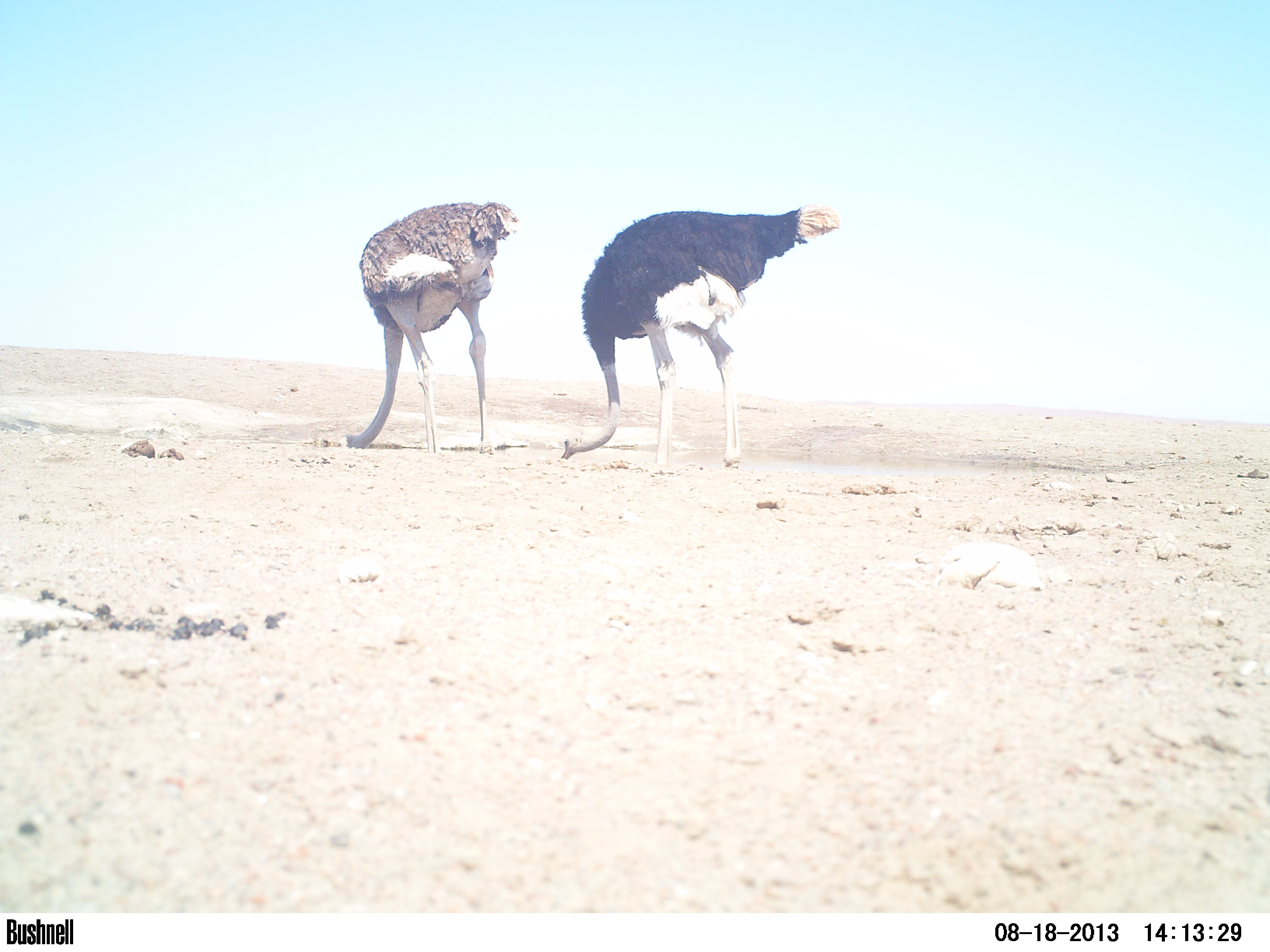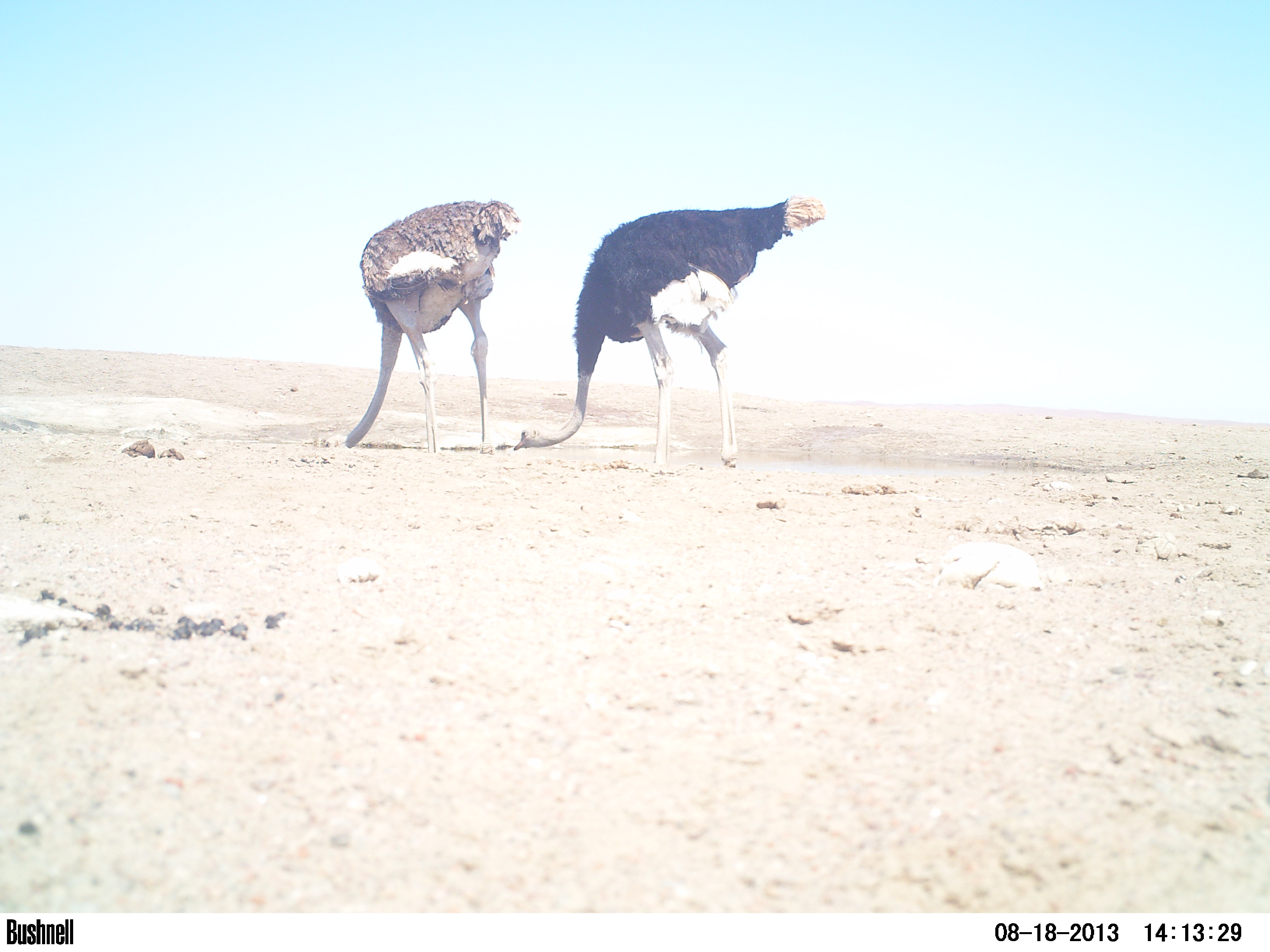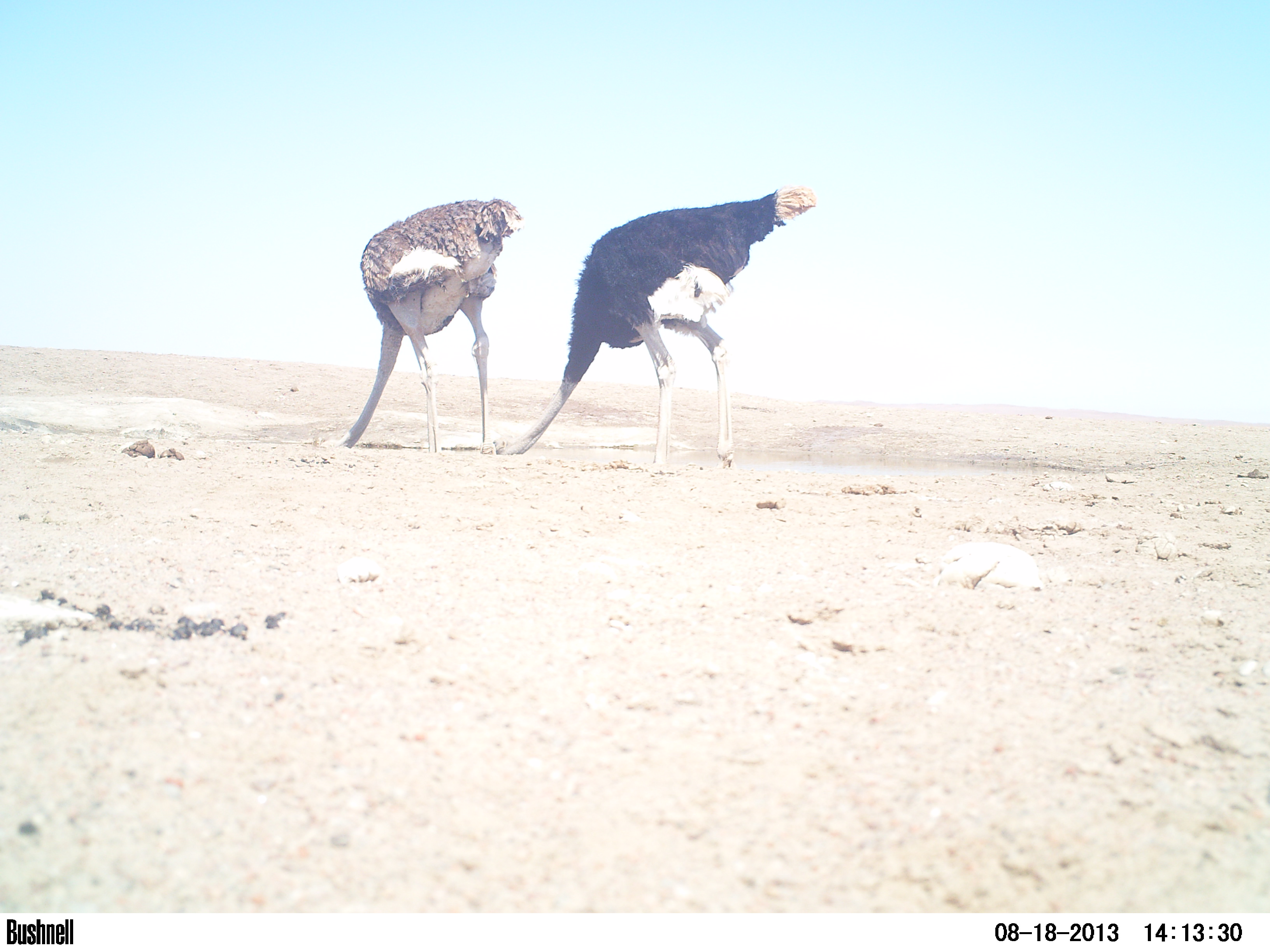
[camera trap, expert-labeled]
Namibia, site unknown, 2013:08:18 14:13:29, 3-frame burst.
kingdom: Animalia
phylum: Chordata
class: Aves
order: Struthioniformes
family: Struthionidae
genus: Struthio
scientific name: Struthio camelus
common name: common ostrich